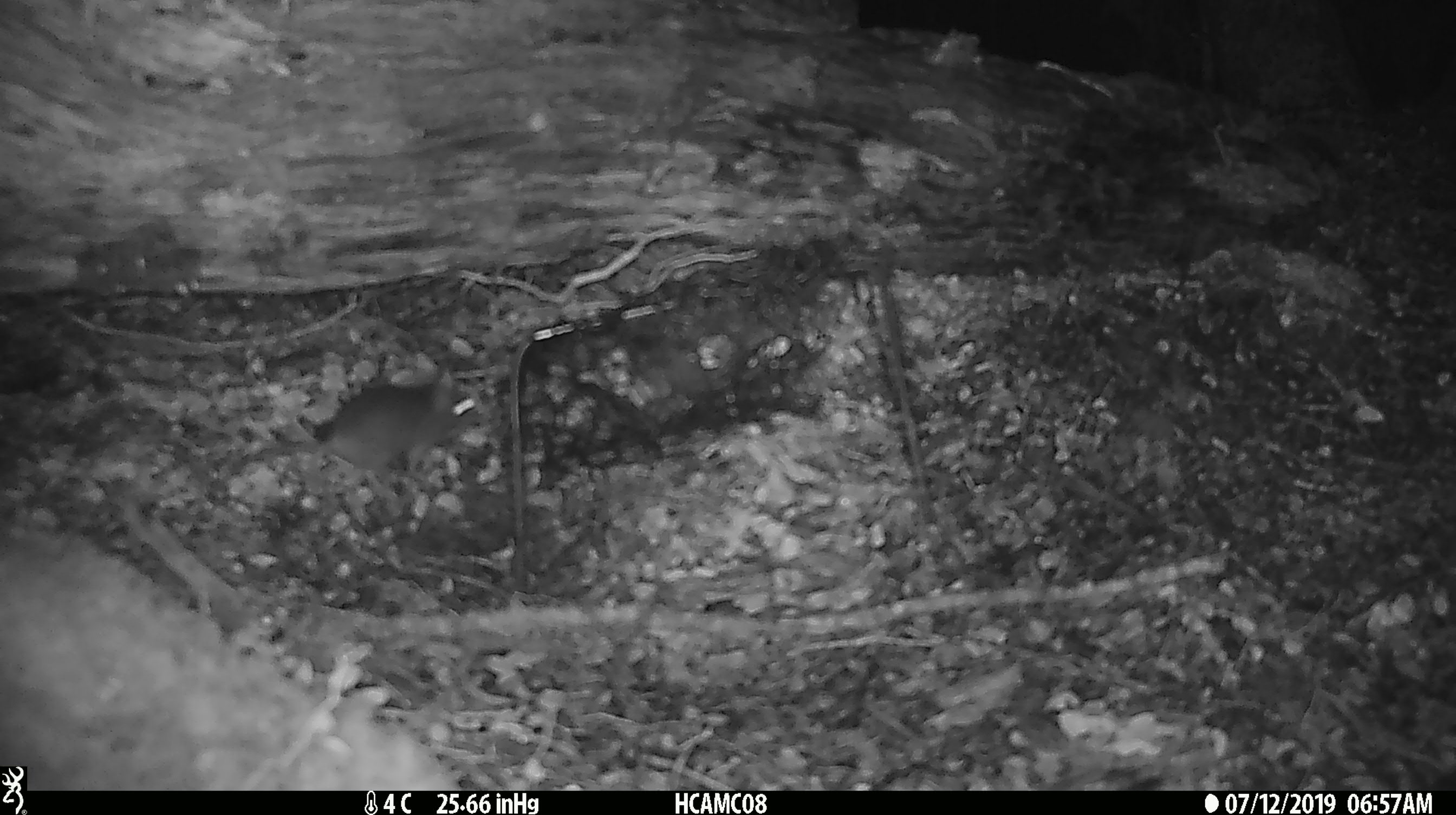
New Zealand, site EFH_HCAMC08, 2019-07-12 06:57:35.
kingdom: Animalia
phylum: Chordata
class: Mammalia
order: Rodentia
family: Muridae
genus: Mus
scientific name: Mus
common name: mouse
Mouse (Mus).